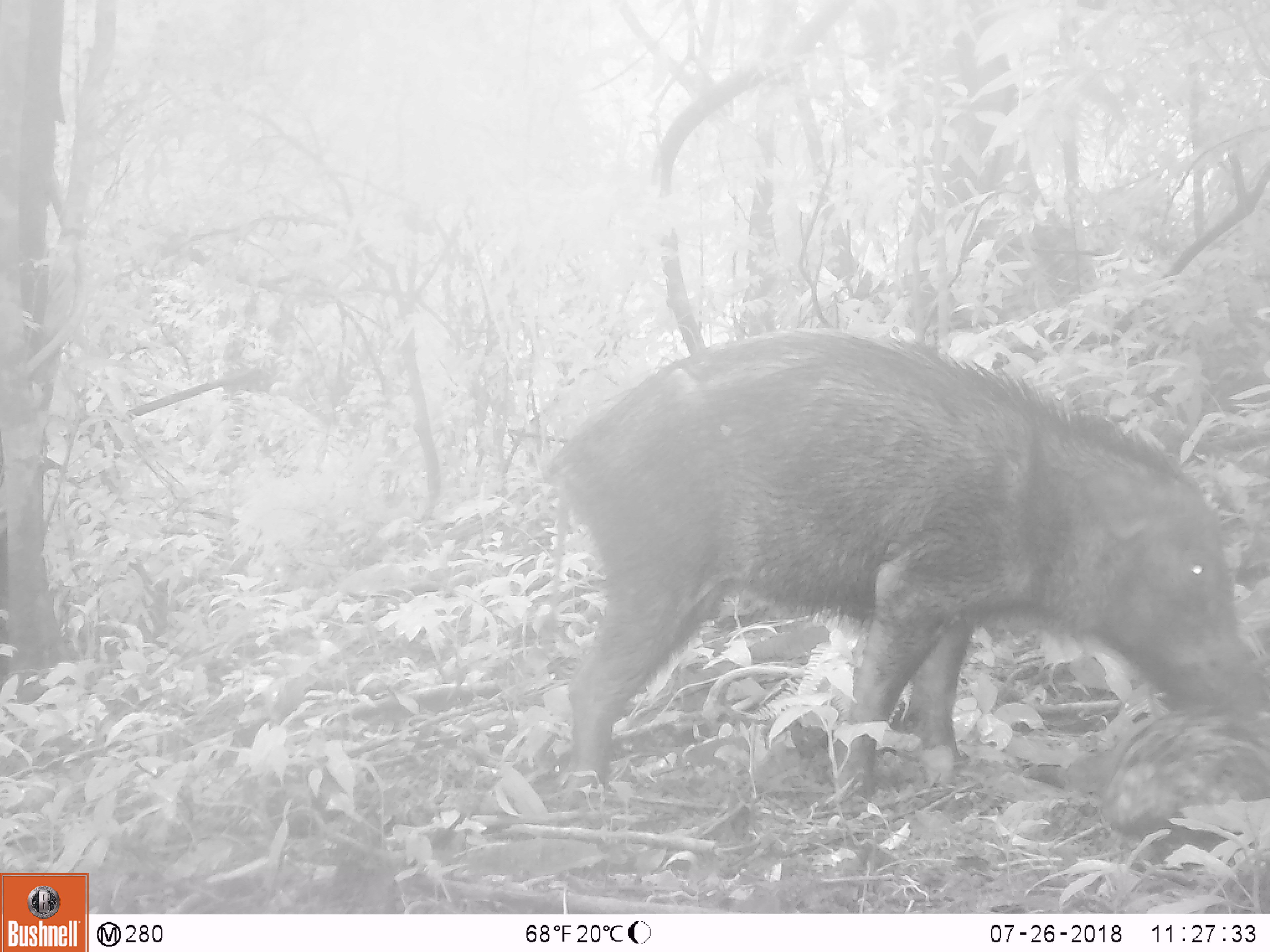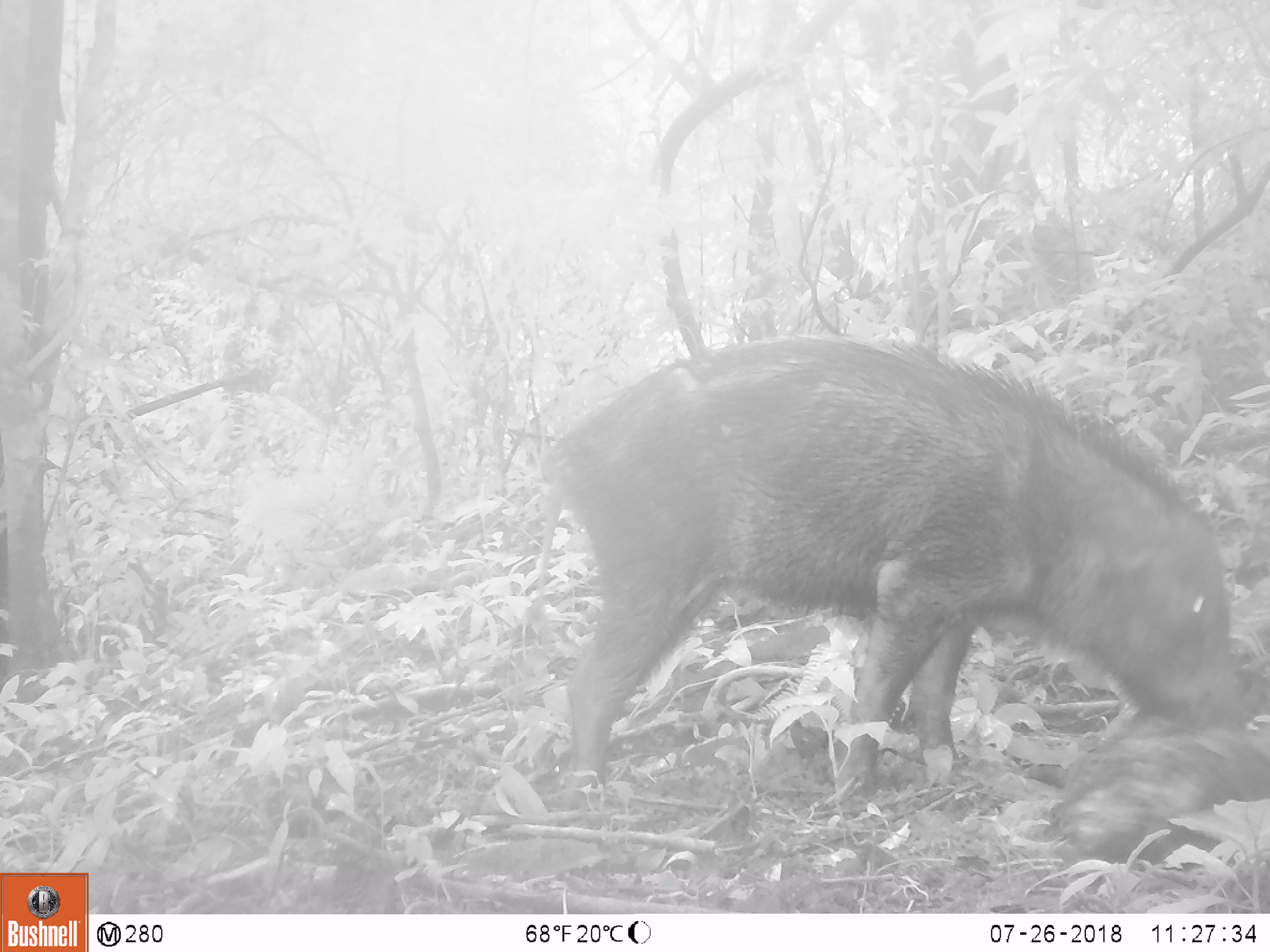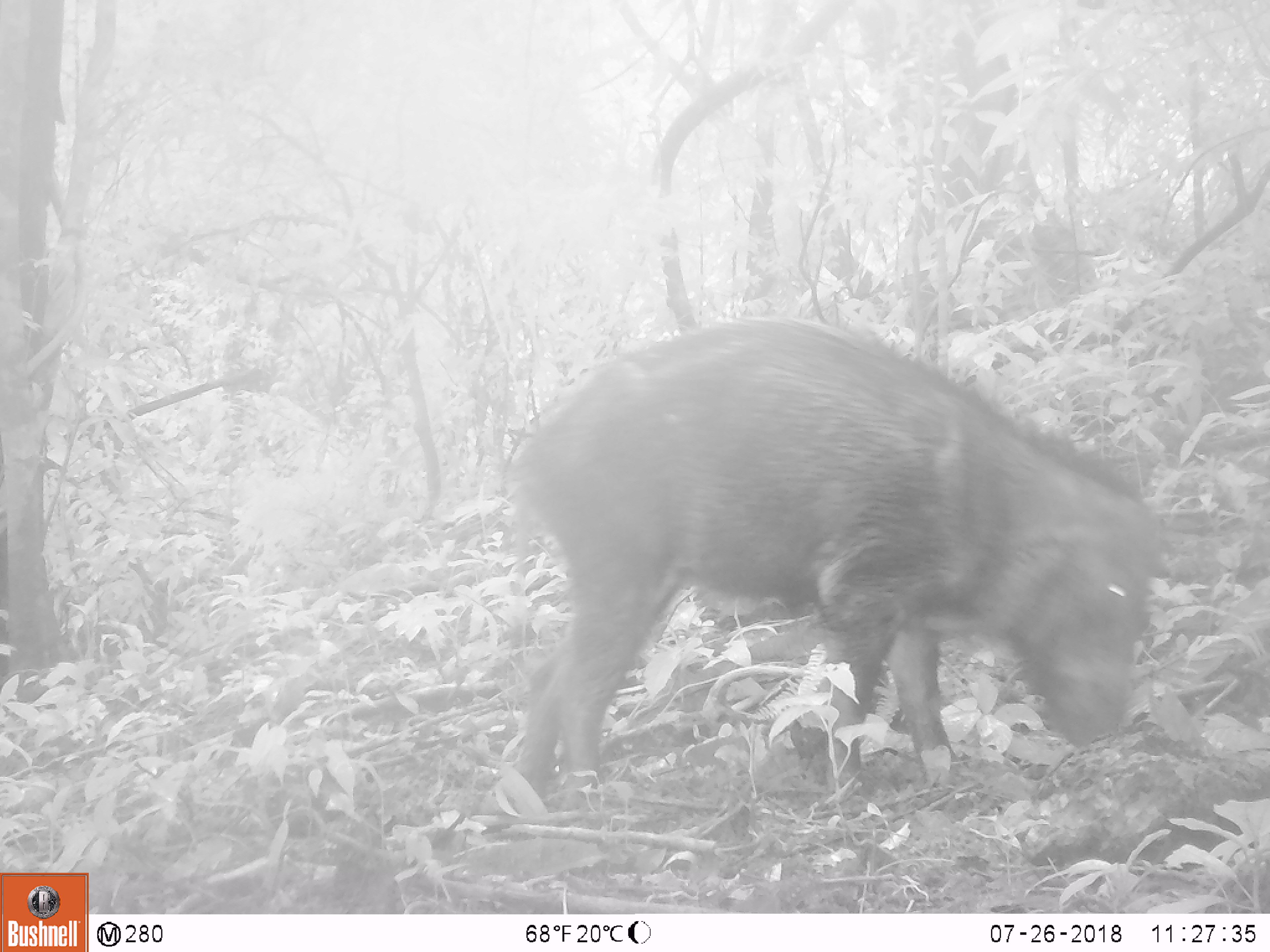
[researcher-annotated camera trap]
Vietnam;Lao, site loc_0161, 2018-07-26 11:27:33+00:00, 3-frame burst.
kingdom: Animalia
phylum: Chordata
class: Mammalia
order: Artiodactyla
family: Suidae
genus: Sus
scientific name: Sus scrofa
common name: eurasian wild pig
Eurasian wild pig (Sus scrofa). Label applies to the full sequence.